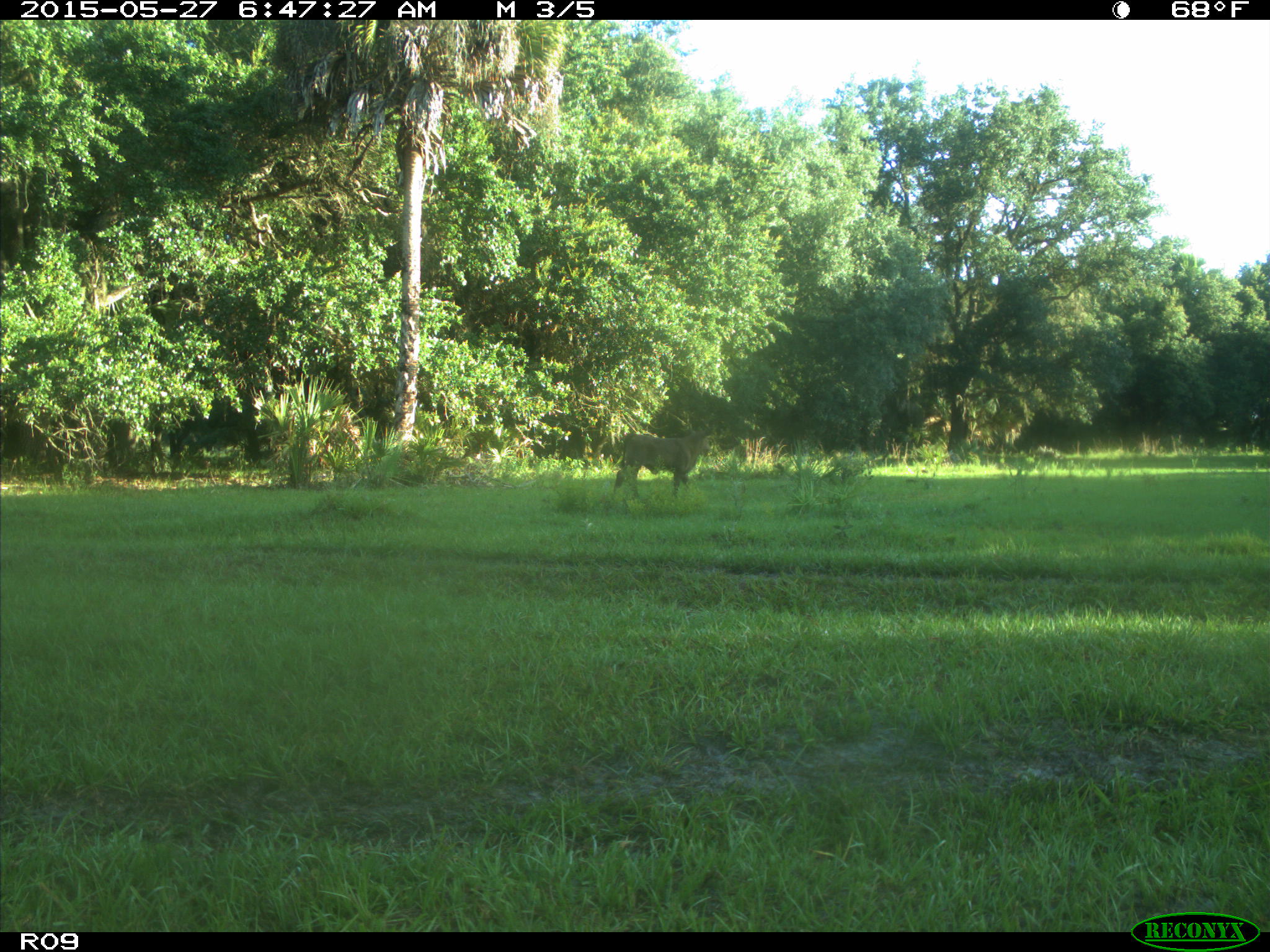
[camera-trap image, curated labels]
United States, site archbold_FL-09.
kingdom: Animalia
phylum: Chordata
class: Mammalia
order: Artiodactyla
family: Bovidae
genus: Bos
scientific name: Bos taurus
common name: domestic cow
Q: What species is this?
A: Bos taurus (domestic cow).